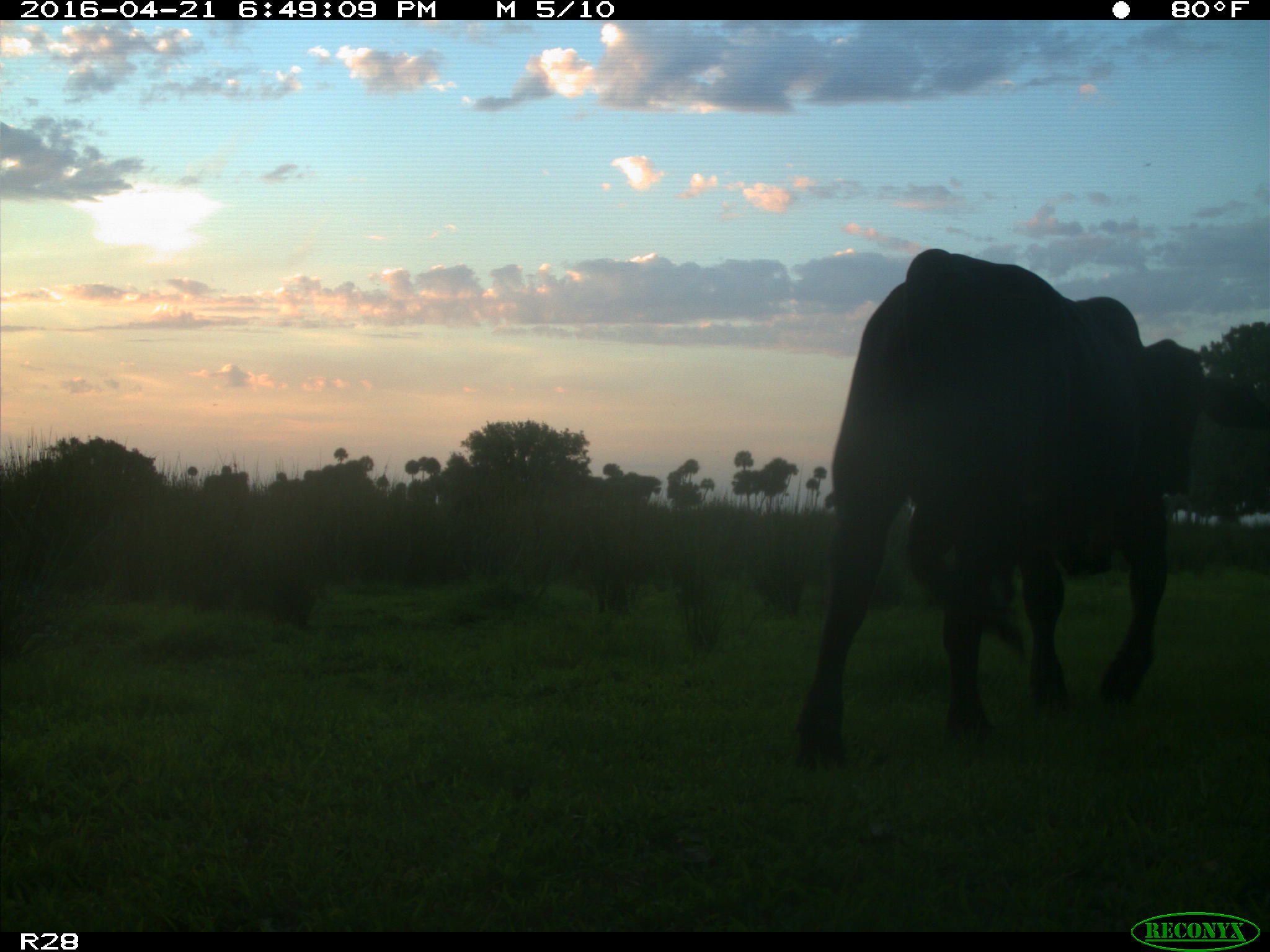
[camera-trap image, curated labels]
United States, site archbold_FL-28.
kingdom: Animalia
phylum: Chordata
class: Mammalia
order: Artiodactyla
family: Bovidae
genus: Bos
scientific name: Bos taurus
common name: domestic cow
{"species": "Bos taurus (domestic cow)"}